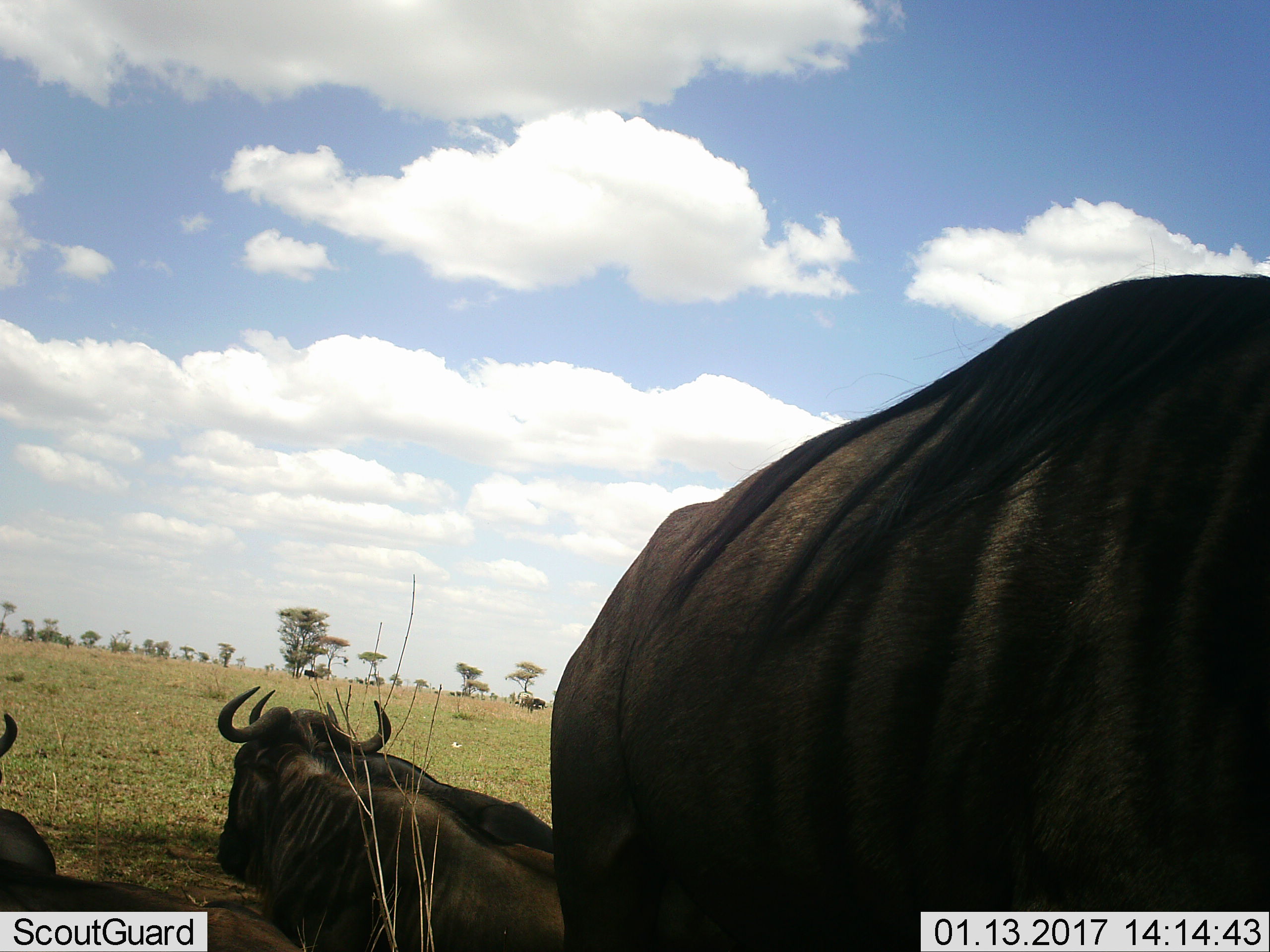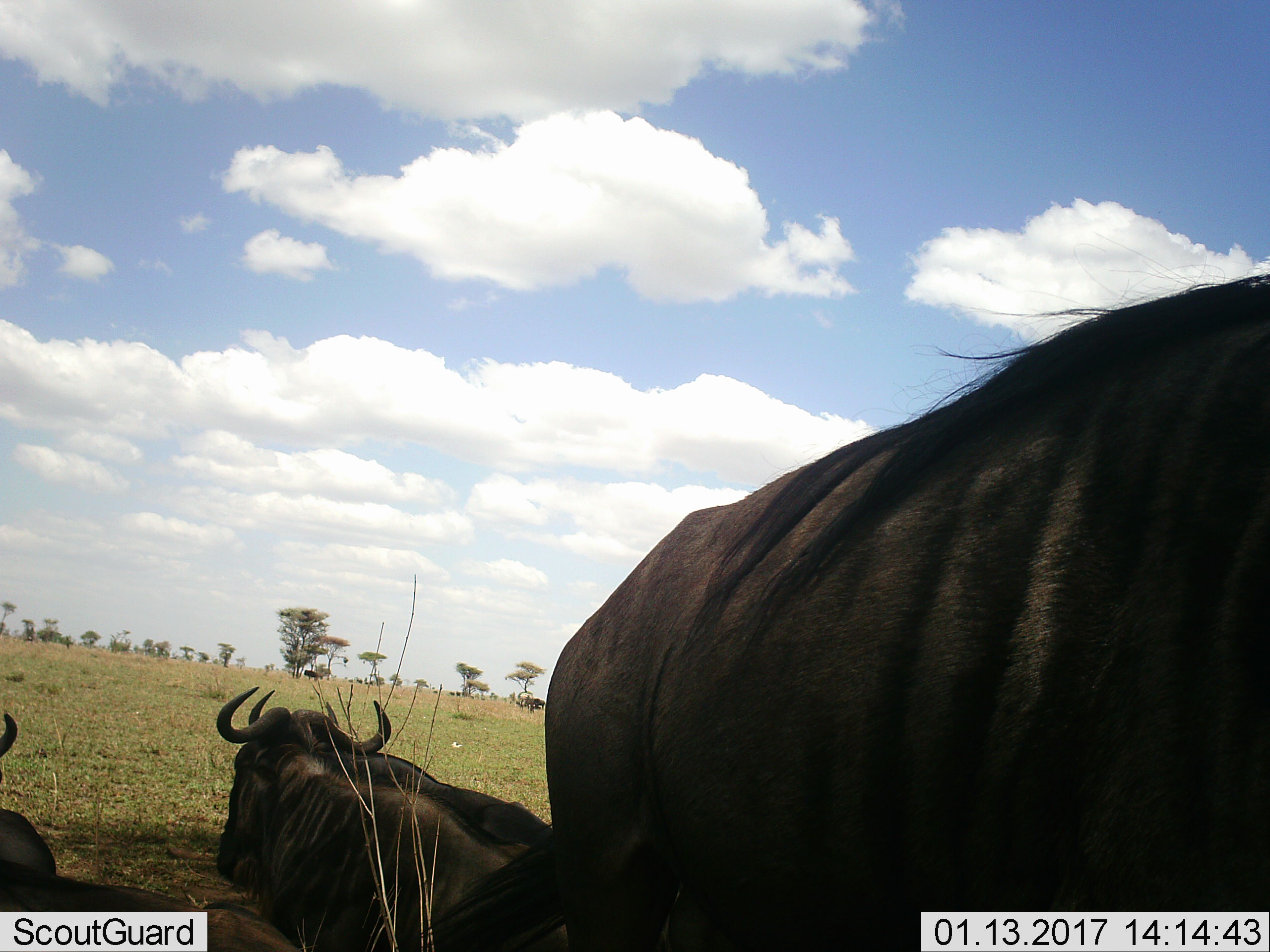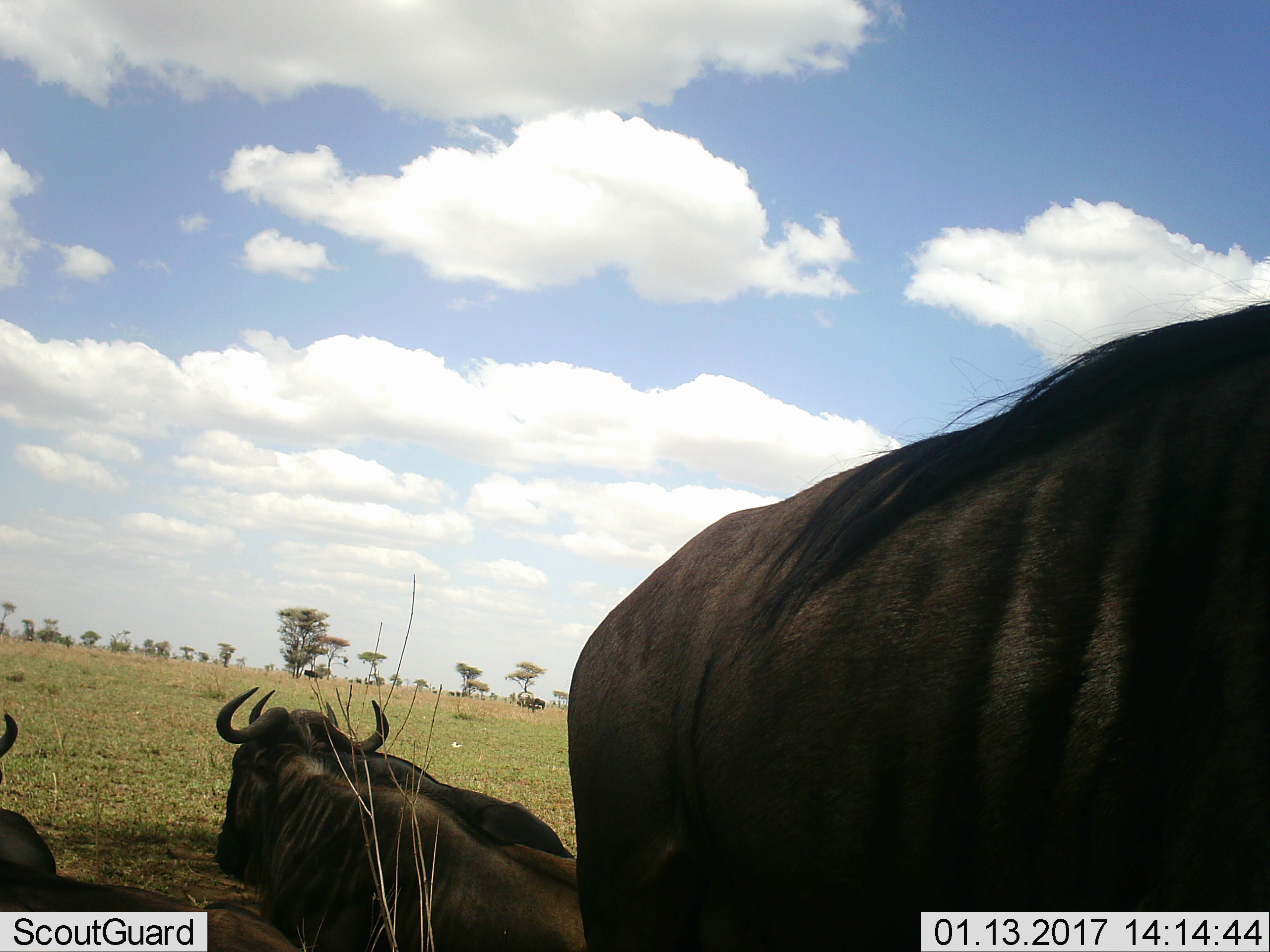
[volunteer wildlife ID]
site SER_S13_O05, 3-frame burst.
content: unidentified animal